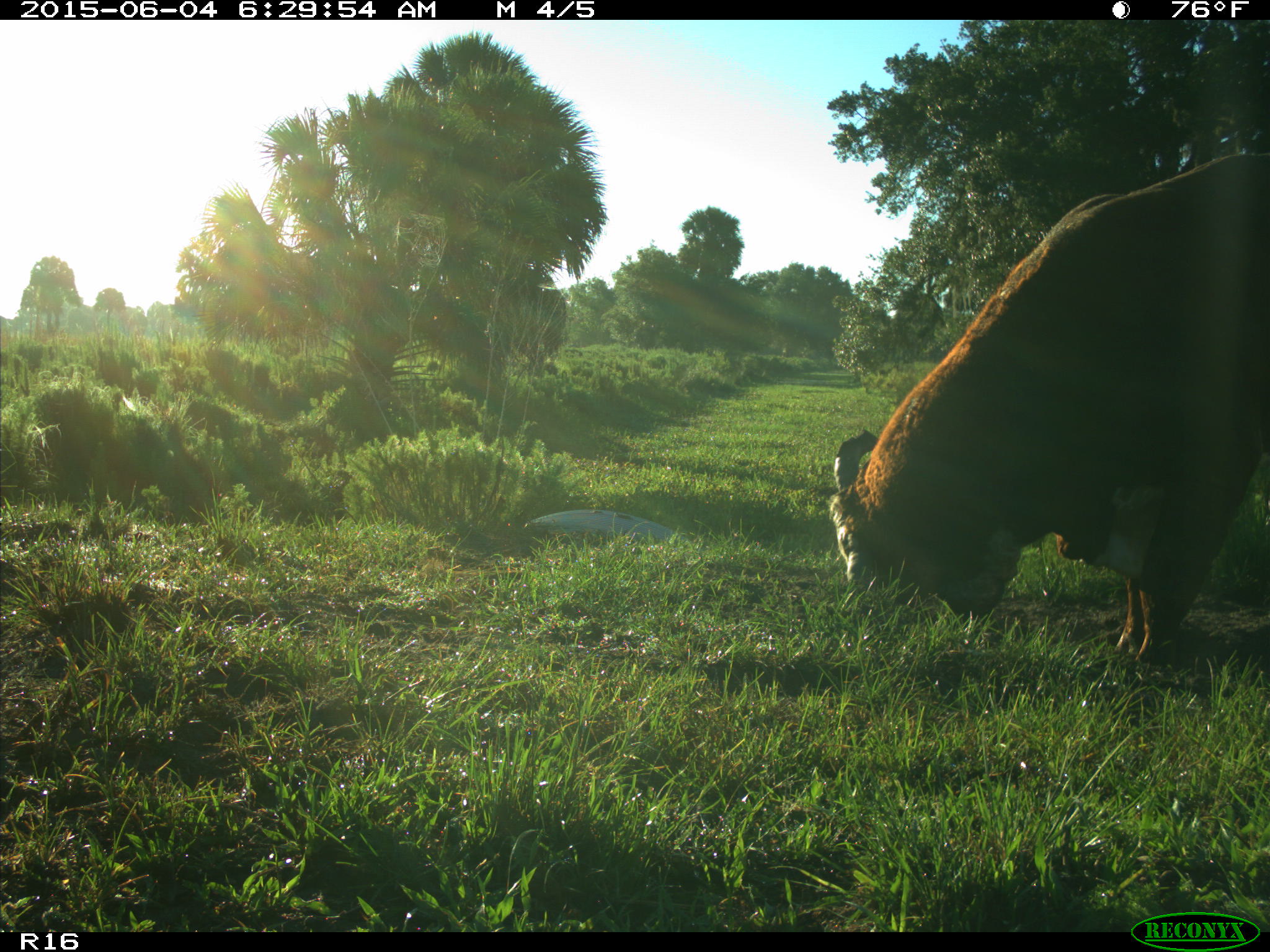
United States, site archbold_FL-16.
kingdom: Animalia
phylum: Chordata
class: Mammalia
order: Artiodactyla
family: Bovidae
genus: Bos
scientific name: Bos taurus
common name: domestic cow